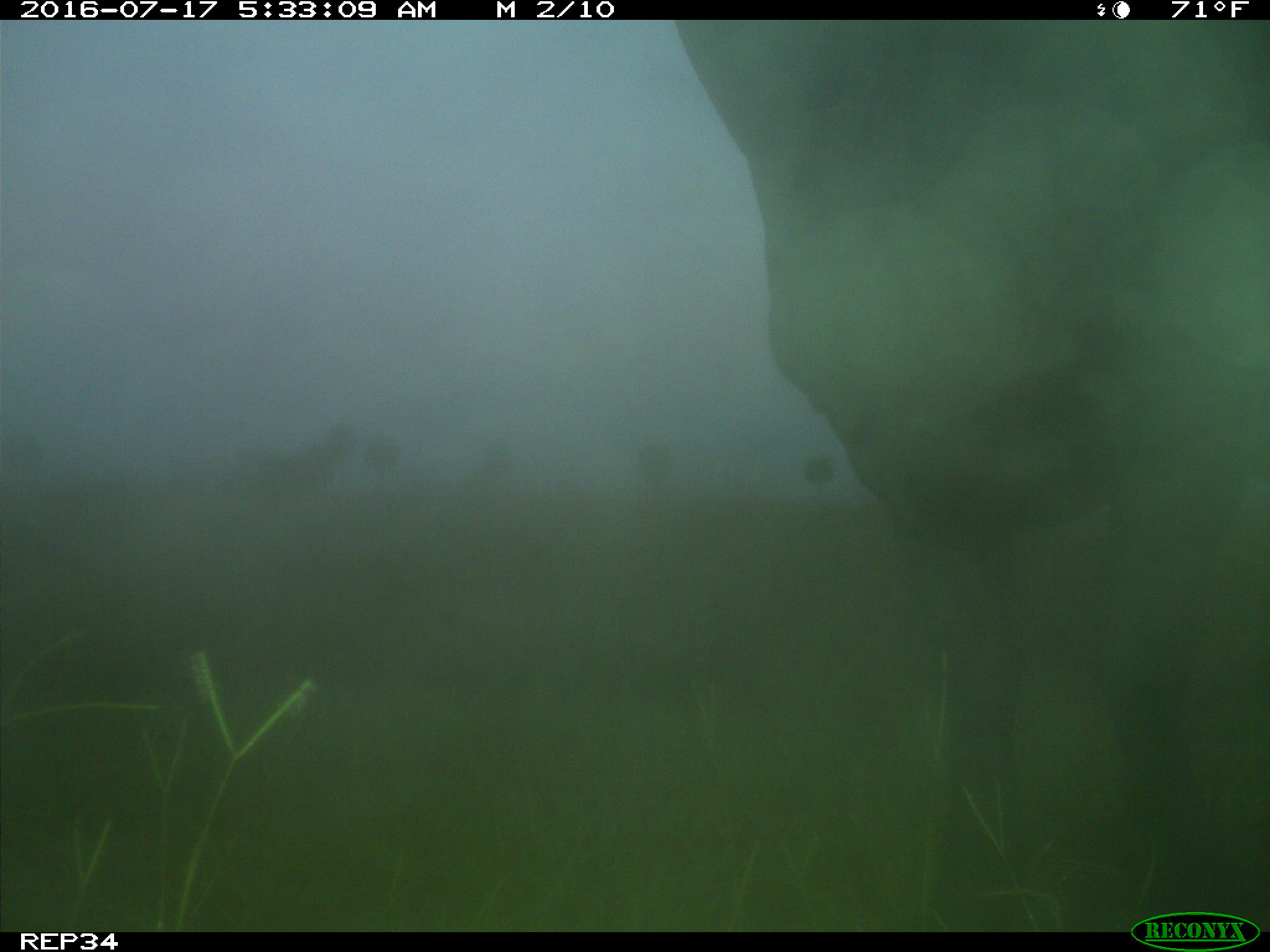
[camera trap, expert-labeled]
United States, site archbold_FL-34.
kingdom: Animalia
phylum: Chordata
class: Mammalia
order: Artiodactyla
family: Bovidae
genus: Bos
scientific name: Bos taurus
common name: domestic cow